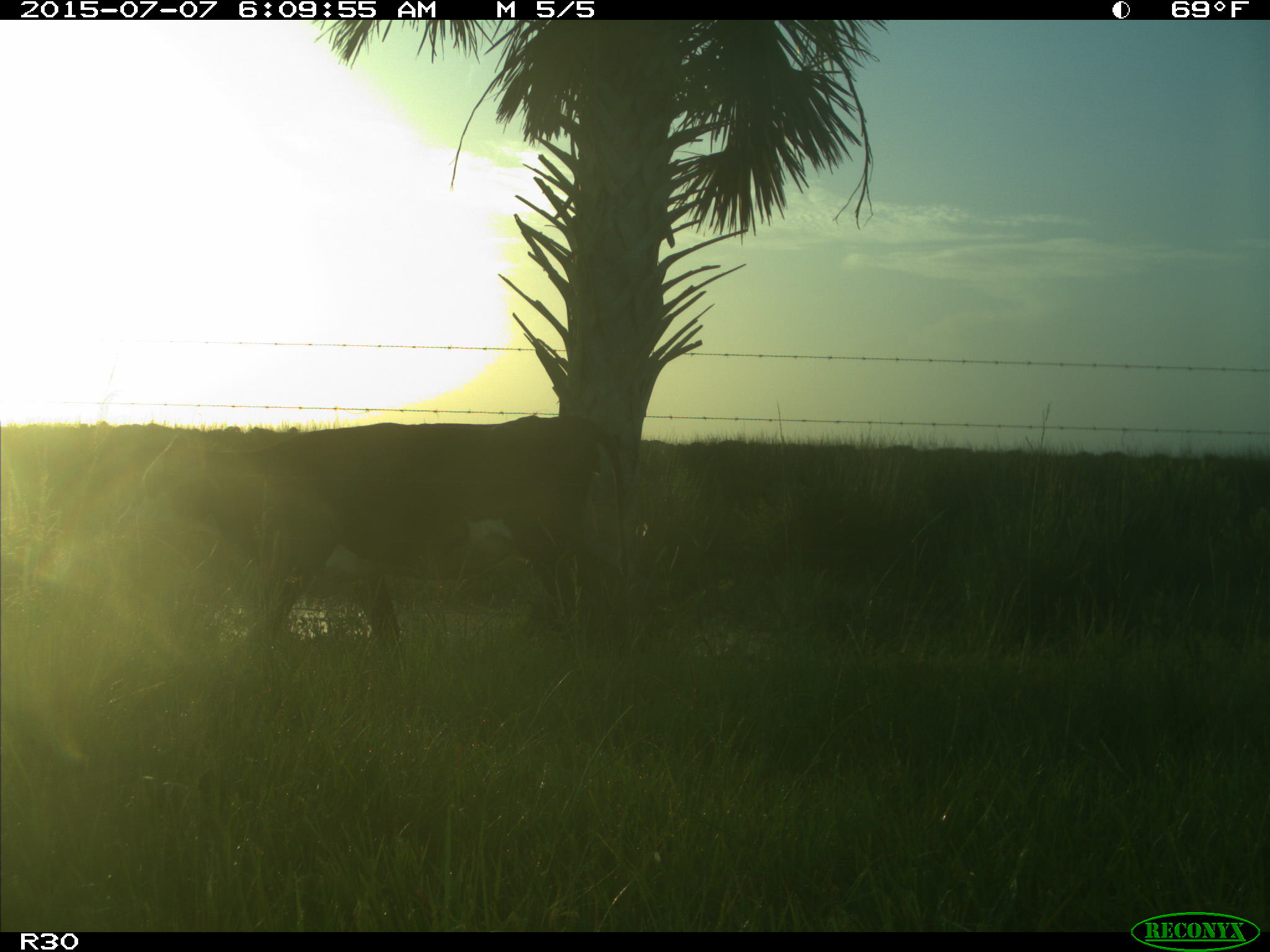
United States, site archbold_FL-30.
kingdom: Animalia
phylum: Chordata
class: Mammalia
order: Artiodactyla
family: Bovidae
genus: Bos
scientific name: Bos taurus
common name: domestic cow